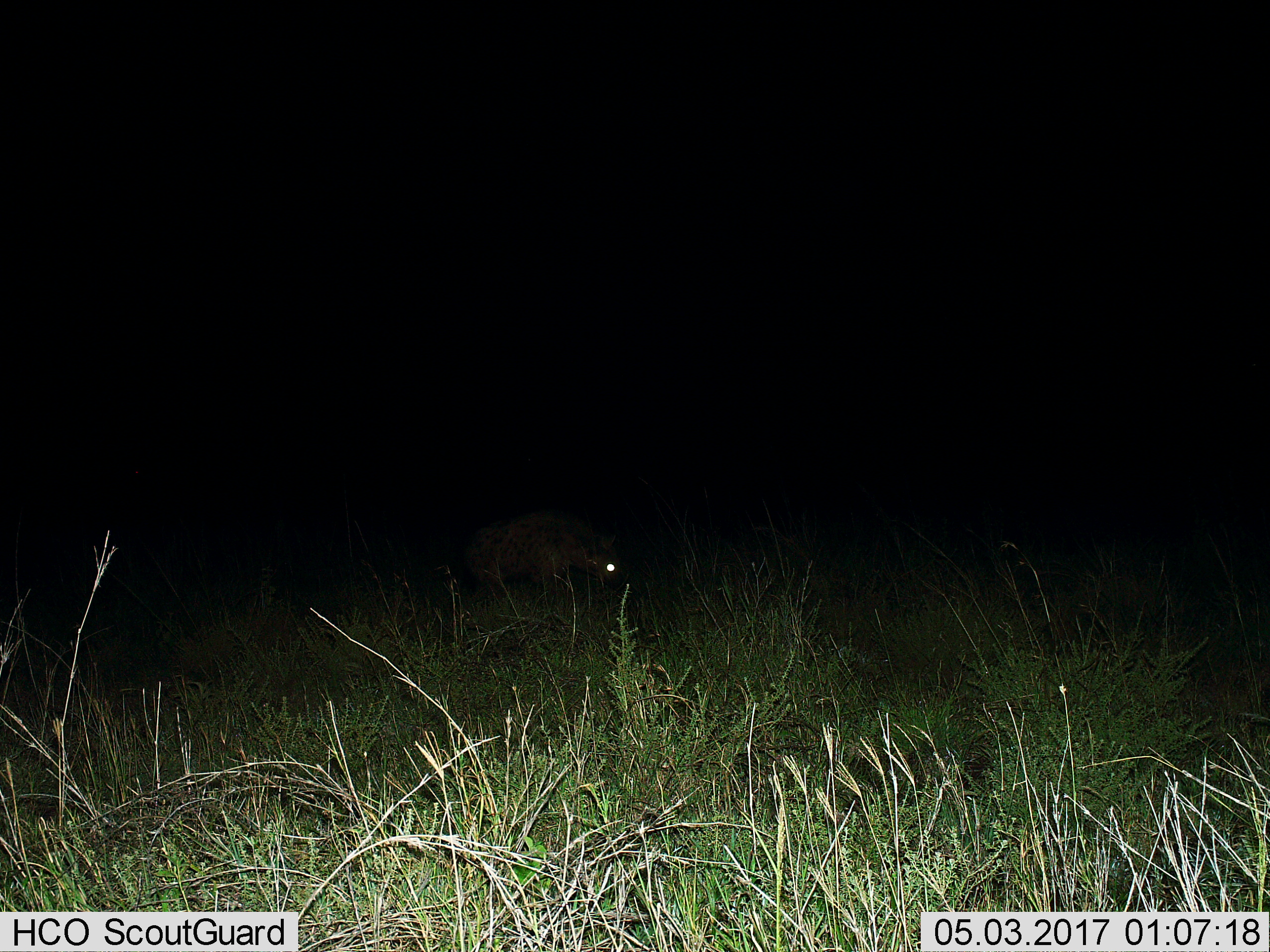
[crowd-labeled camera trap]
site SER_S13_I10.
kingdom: Animalia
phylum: Chordata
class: Mammalia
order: Carnivora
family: Hyaenidae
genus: Crocuta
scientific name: Crocuta crocuta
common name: spotted hyena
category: hyenaspotted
Hyenaspotted (spotted hyena) (Crocuta crocuta), count 1. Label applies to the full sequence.